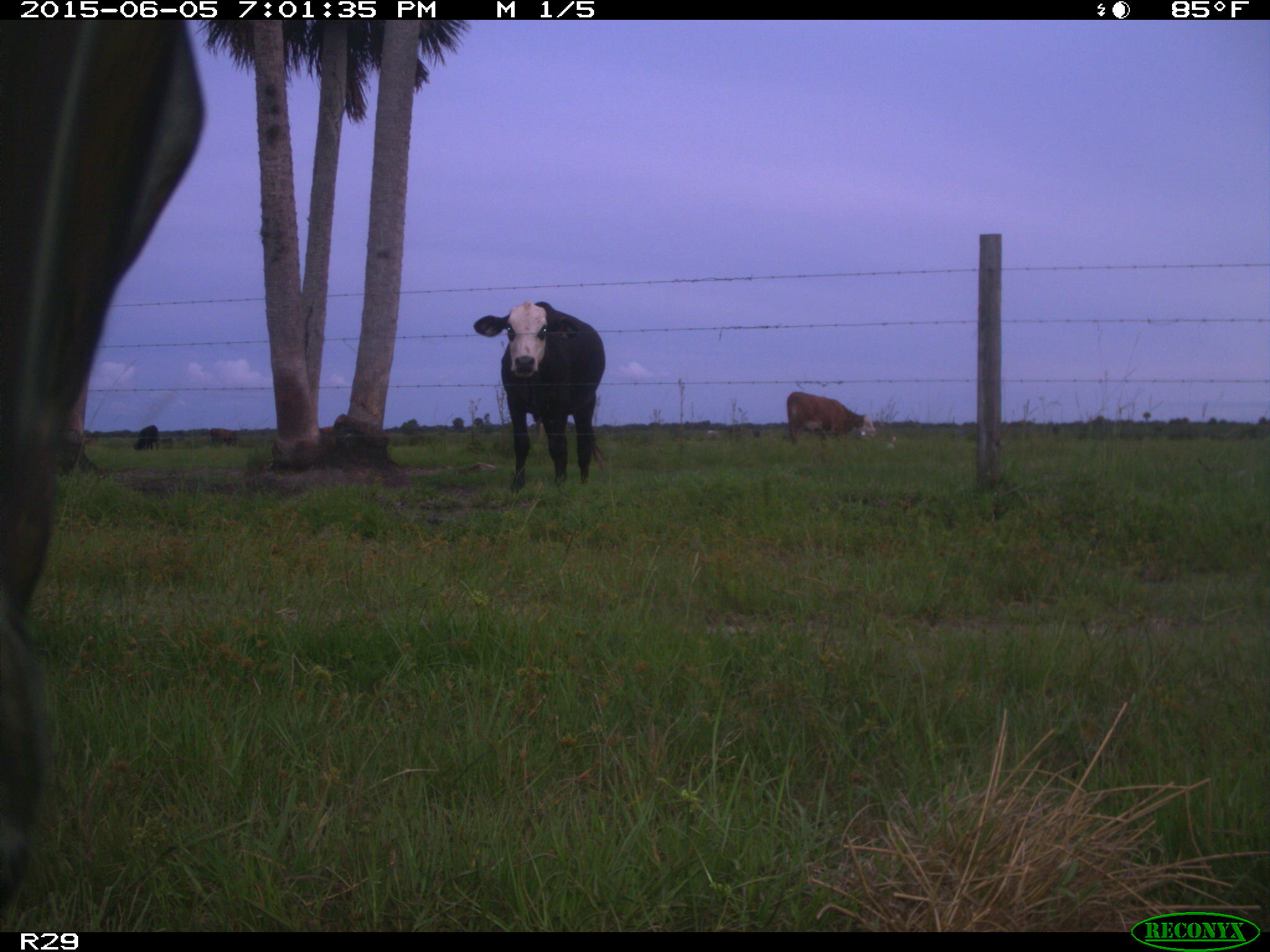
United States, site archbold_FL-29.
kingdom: Animalia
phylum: Chordata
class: Mammalia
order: Artiodactyla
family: Bovidae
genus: Bos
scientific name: Bos taurus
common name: domestic cow